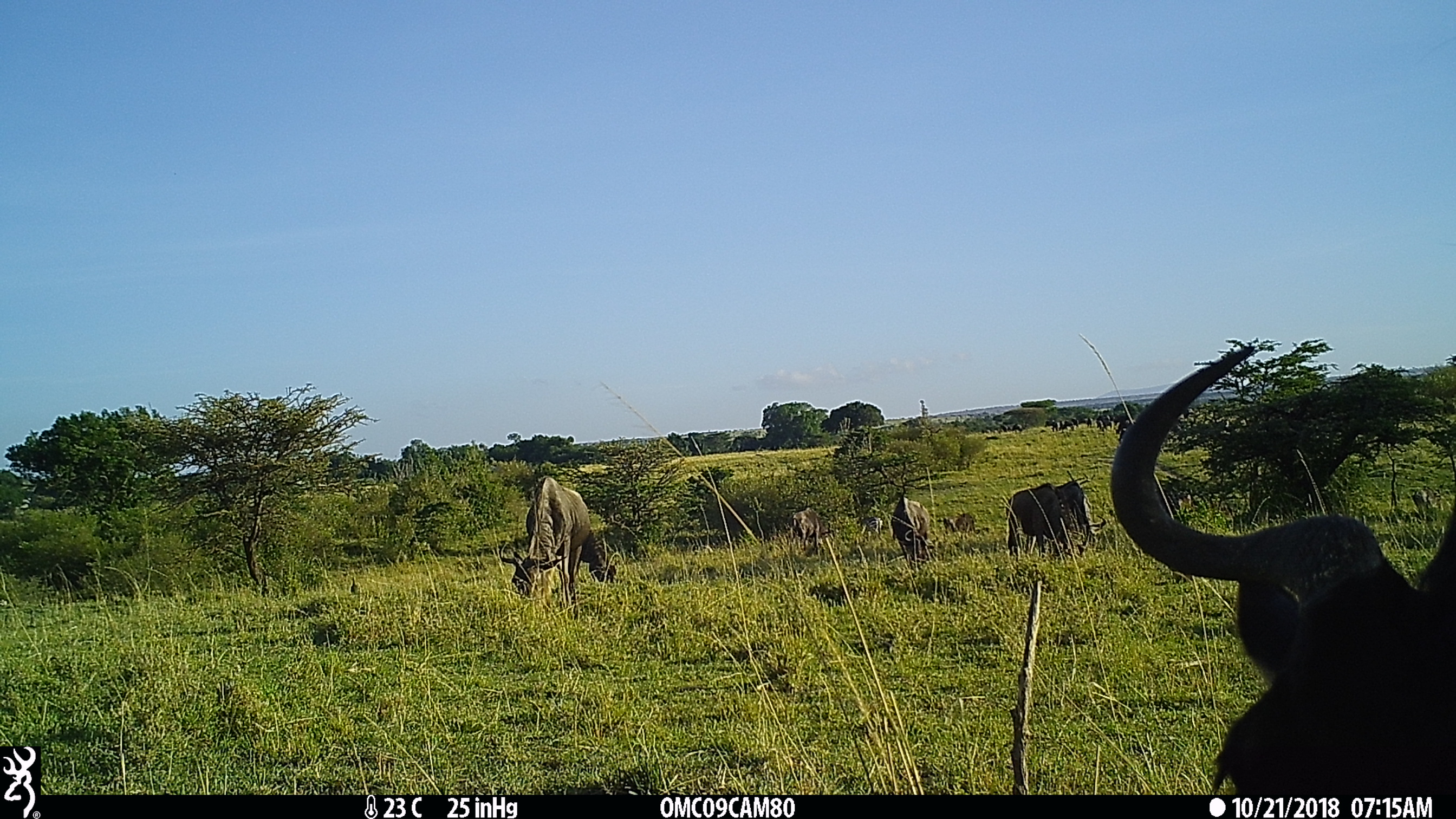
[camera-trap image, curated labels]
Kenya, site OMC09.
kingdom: Animalia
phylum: Chordata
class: Mammalia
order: Artiodactyla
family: Bovidae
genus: Connochaetes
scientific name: Connochaetes taurinus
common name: blue wildebeest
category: wildebeest